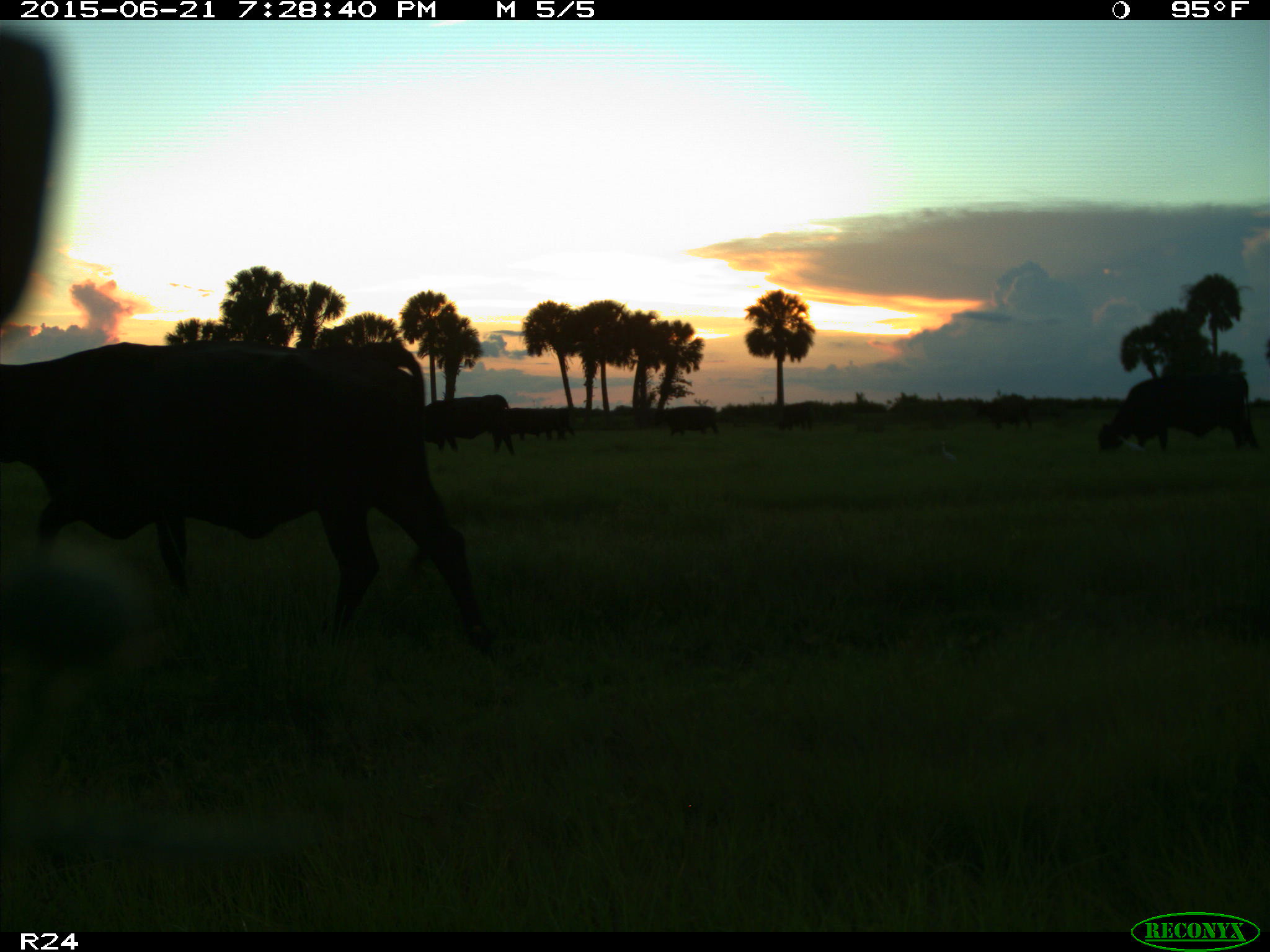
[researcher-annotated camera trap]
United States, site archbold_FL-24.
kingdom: Animalia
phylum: Chordata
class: Mammalia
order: Artiodactyla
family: Bovidae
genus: Bos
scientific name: Bos taurus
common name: domestic cow